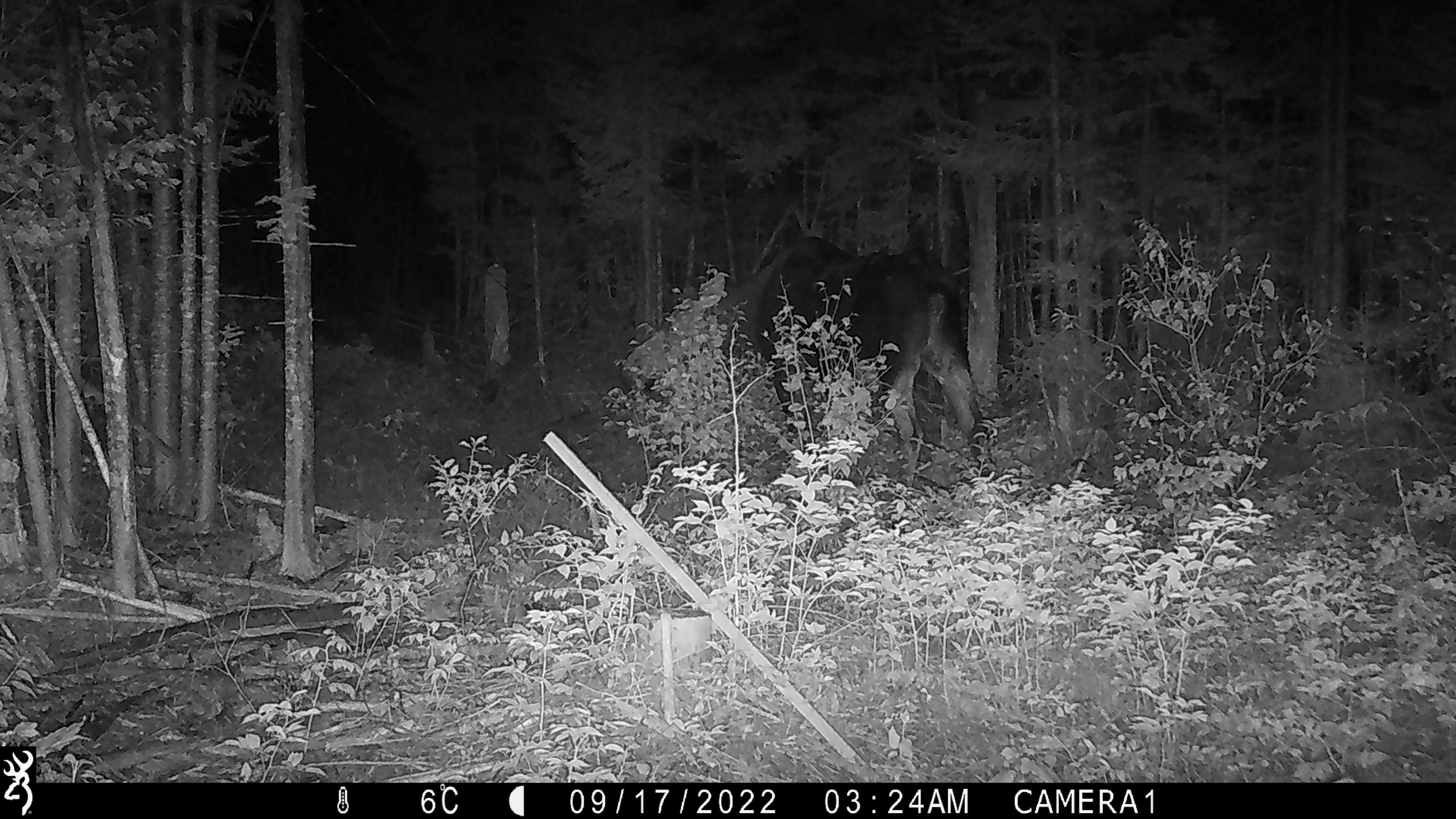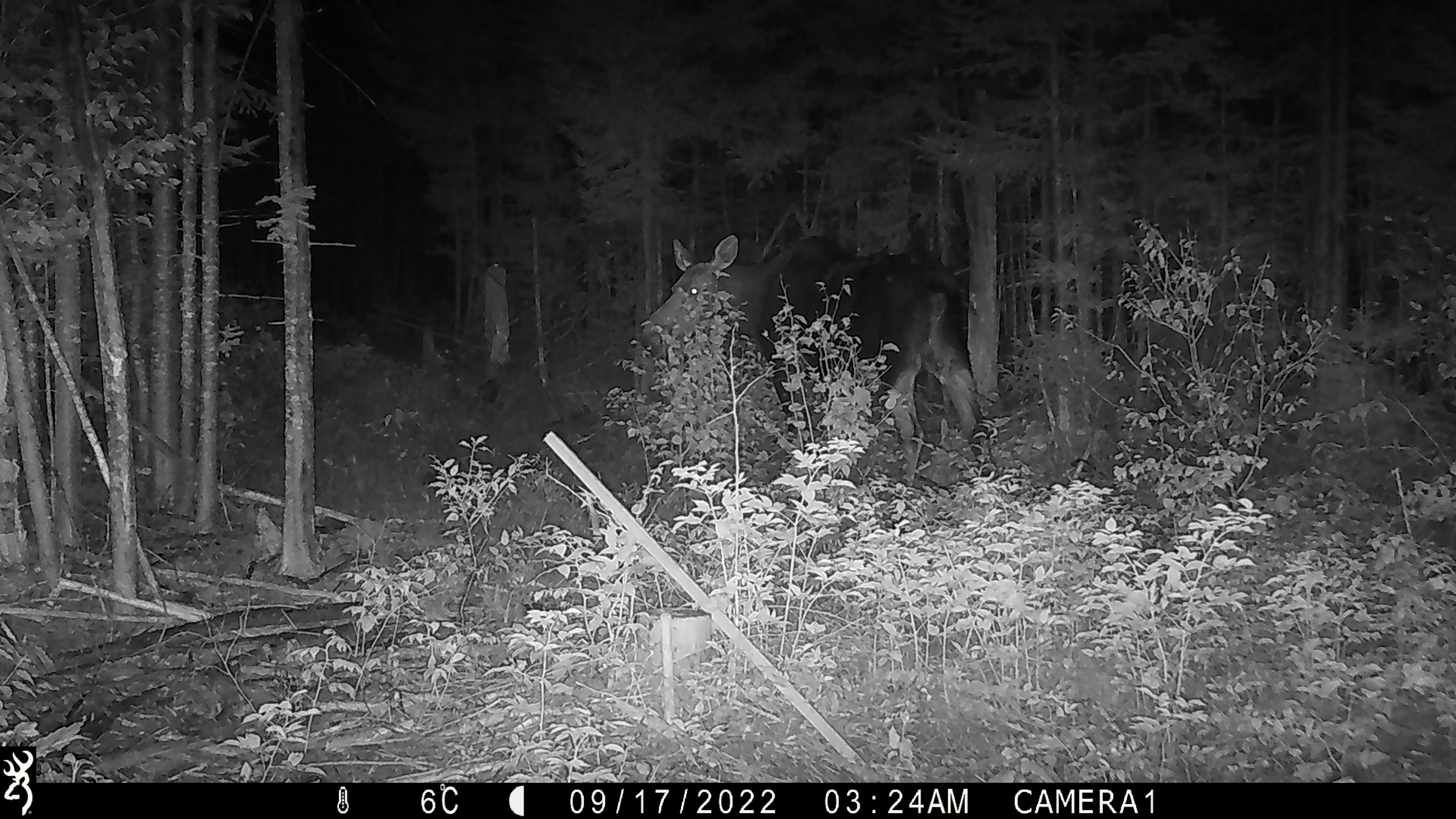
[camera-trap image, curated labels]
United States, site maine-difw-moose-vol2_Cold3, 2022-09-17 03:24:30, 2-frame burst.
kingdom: Animalia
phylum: Chordata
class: Mammalia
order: Artiodactyla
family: Cervidae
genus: Alces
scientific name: Alces alces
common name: moose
Moose (Alces alces).